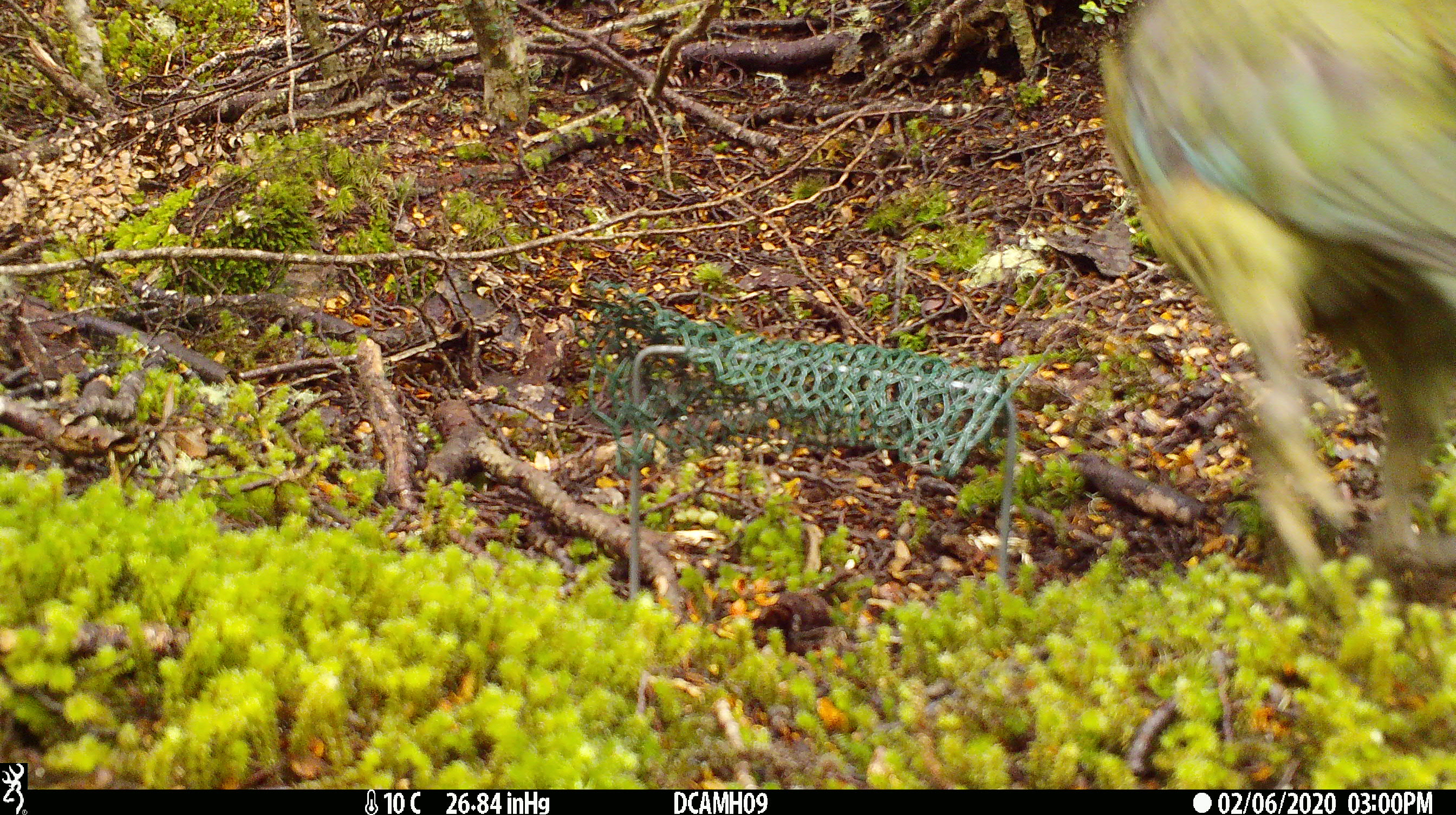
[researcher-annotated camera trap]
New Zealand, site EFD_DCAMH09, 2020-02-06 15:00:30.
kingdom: Animalia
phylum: Chordata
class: Aves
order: Psittaciformes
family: Strigopidae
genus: Nestor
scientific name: Nestor notabilis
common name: kea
Kea (Nestor notabilis).